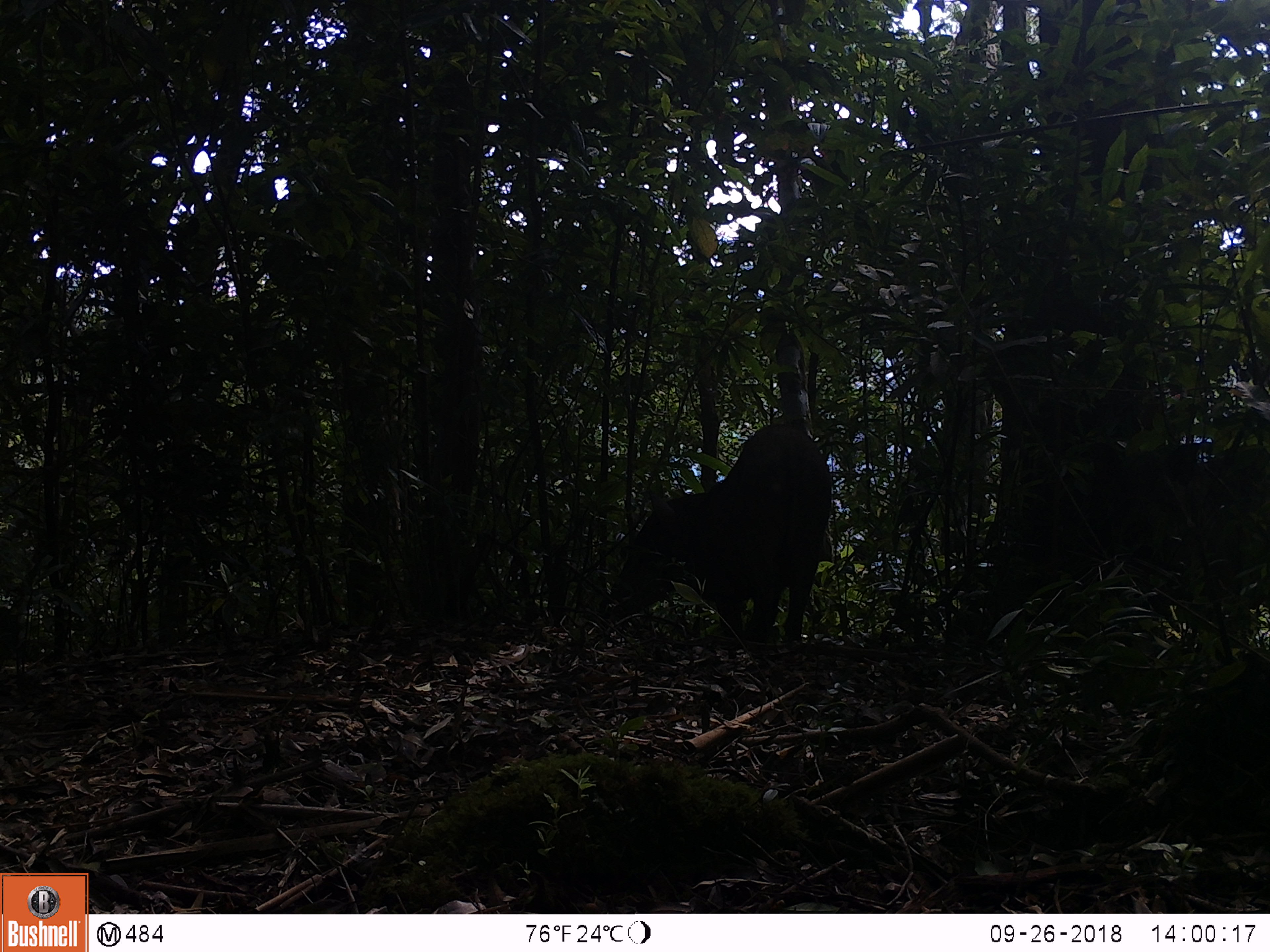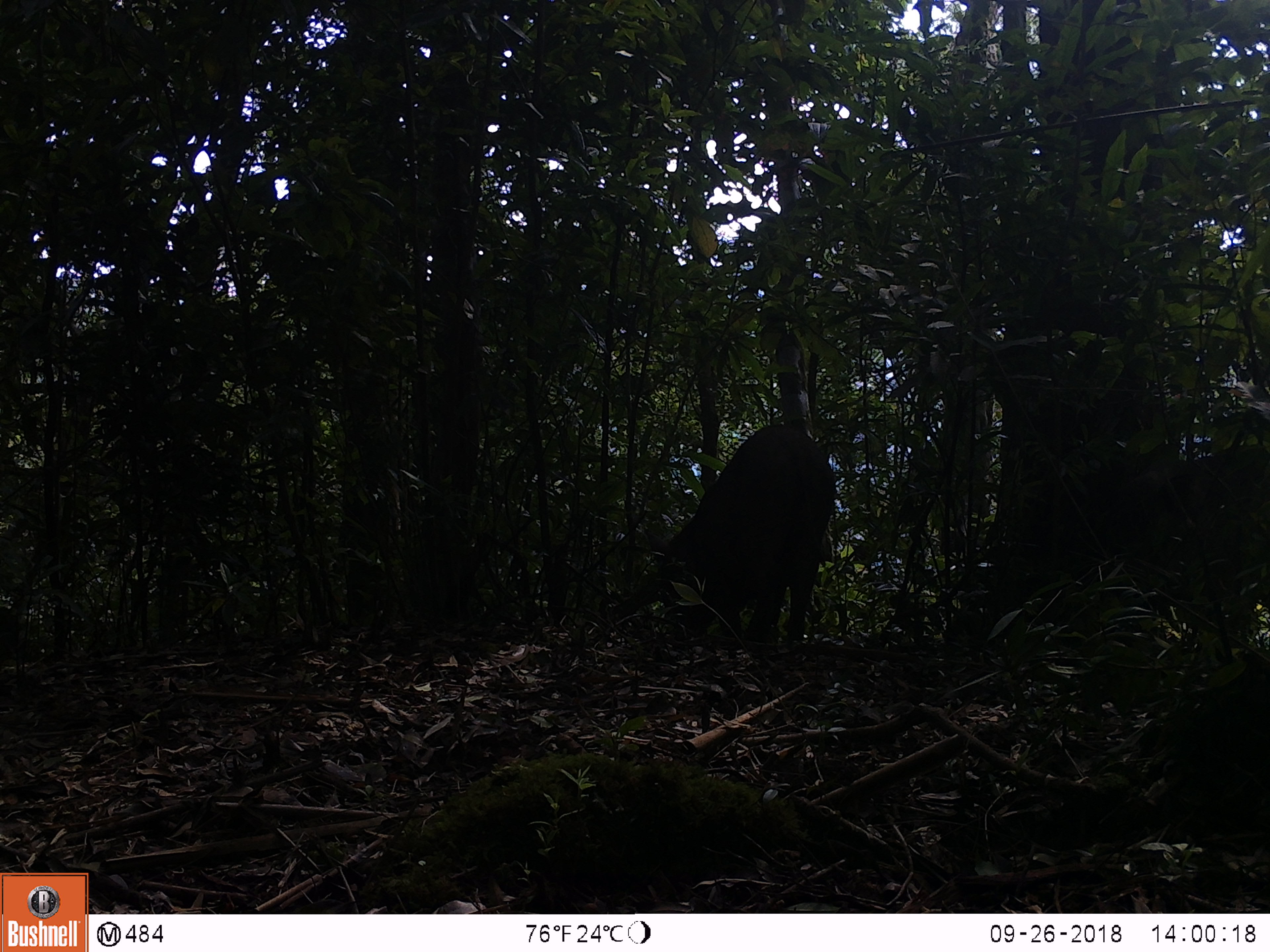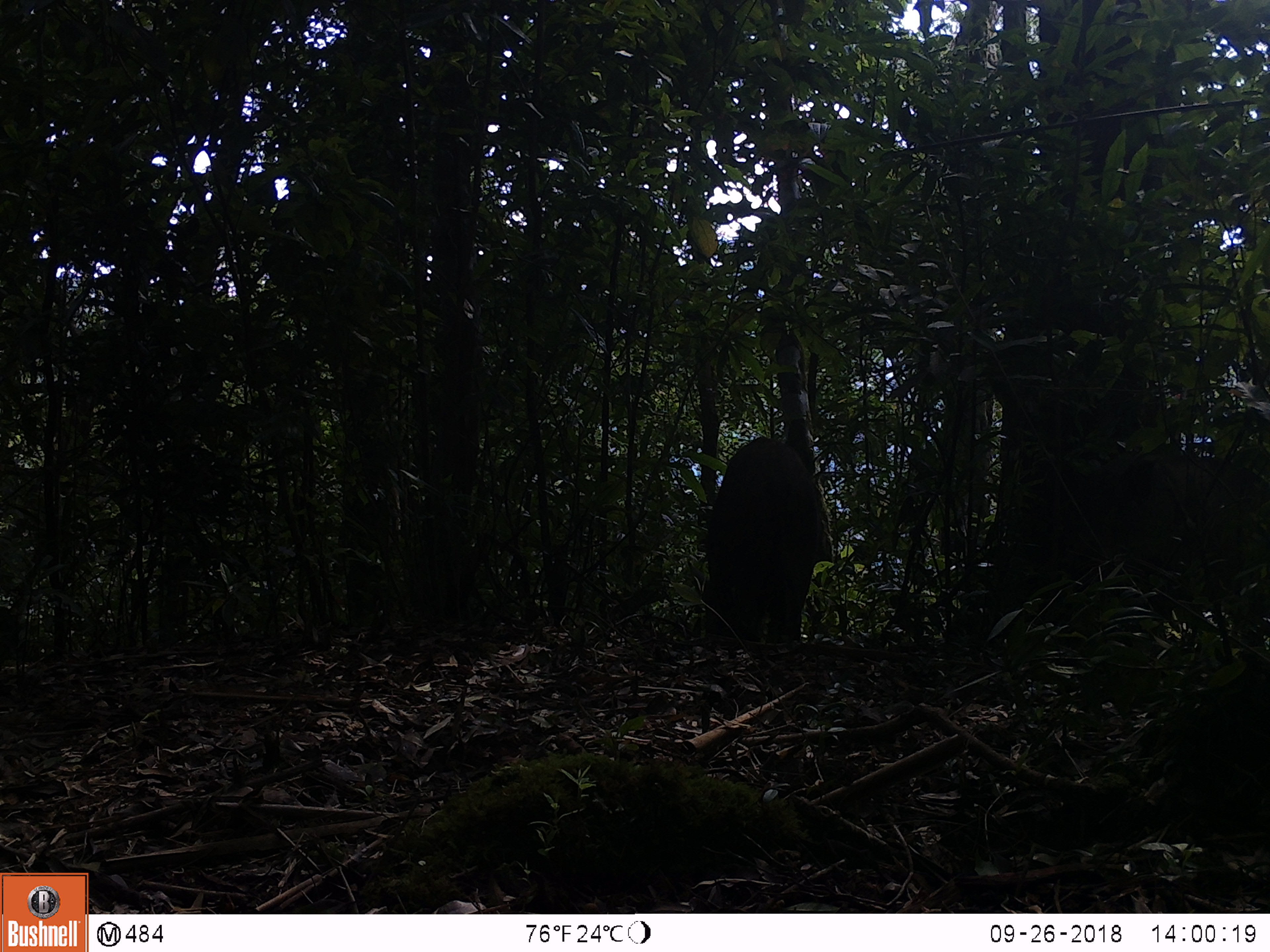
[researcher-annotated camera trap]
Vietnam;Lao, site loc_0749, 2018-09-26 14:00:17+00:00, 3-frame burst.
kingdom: Animalia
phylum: Chordata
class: Mammalia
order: Artiodactyla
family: Suidae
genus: Sus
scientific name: Sus scrofa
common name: eurasian wild pig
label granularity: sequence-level